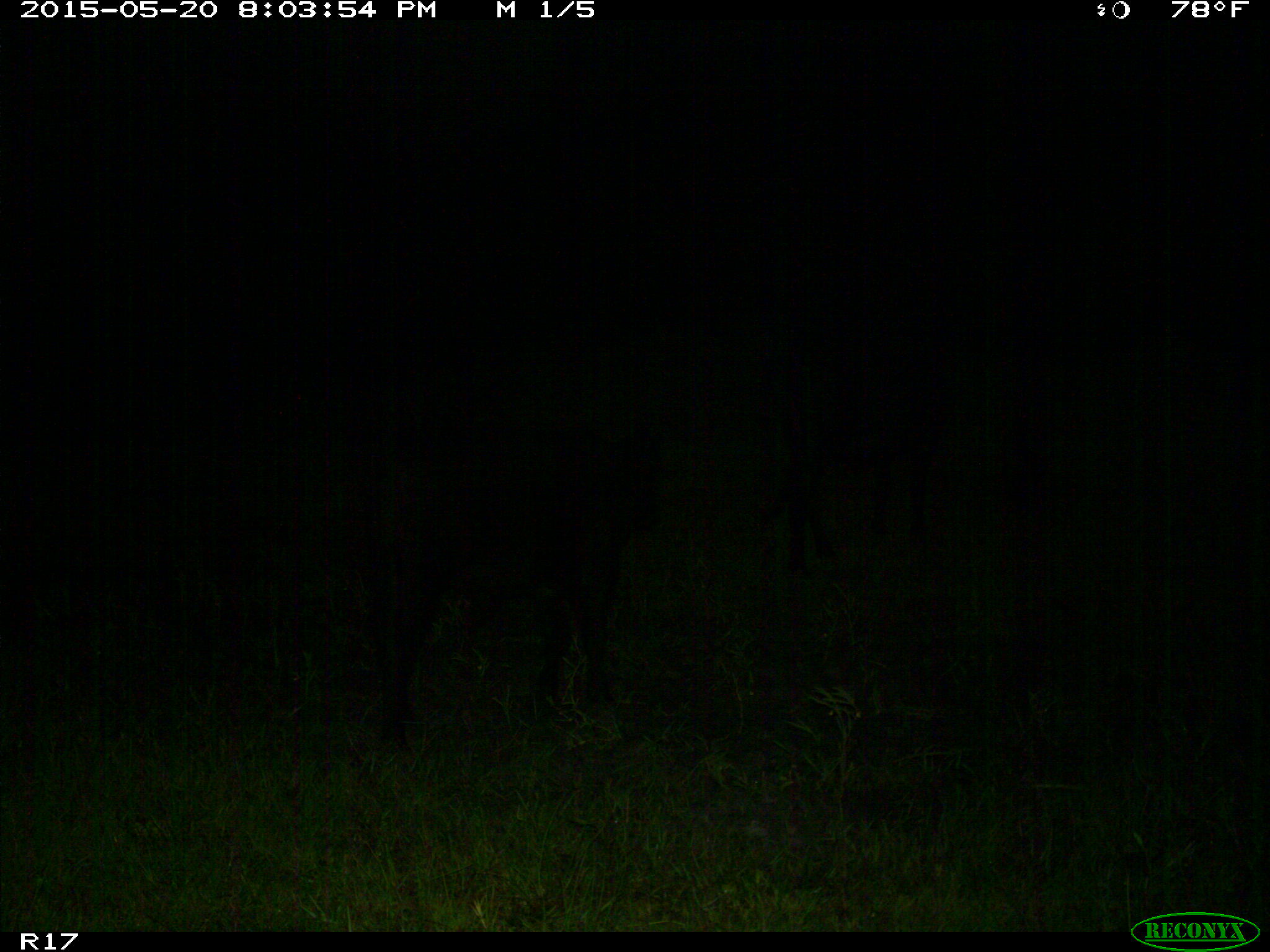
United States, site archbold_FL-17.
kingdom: Animalia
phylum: Chordata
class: Mammalia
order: Artiodactyla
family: Bovidae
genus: Bos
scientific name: Bos taurus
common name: domestic cow